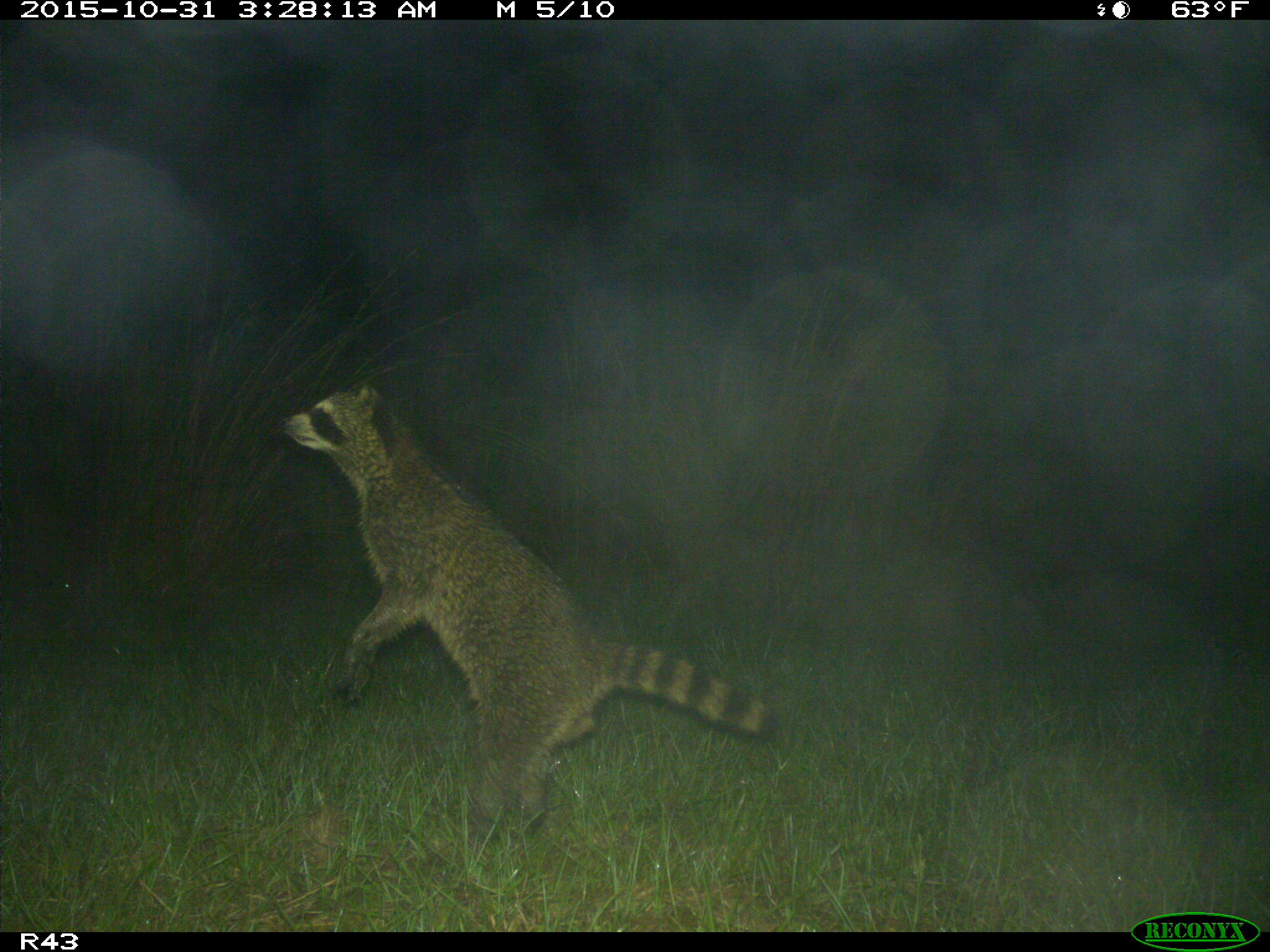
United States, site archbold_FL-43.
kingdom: Animalia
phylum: Chordata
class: Mammalia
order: Carnivora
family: Procyonidae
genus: Procyon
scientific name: Procyon lotor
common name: common raccoon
Procyon lotor (common raccoon).